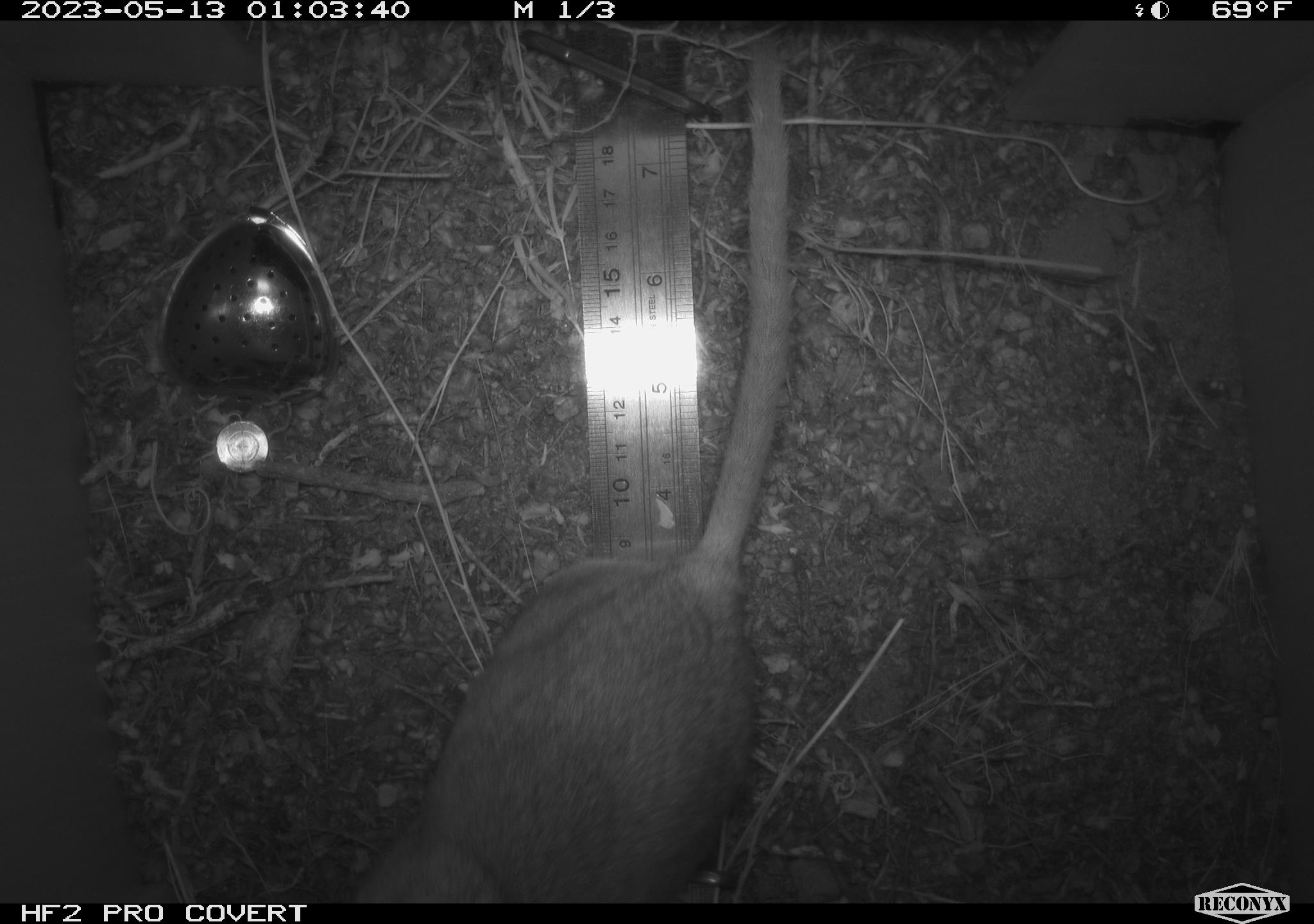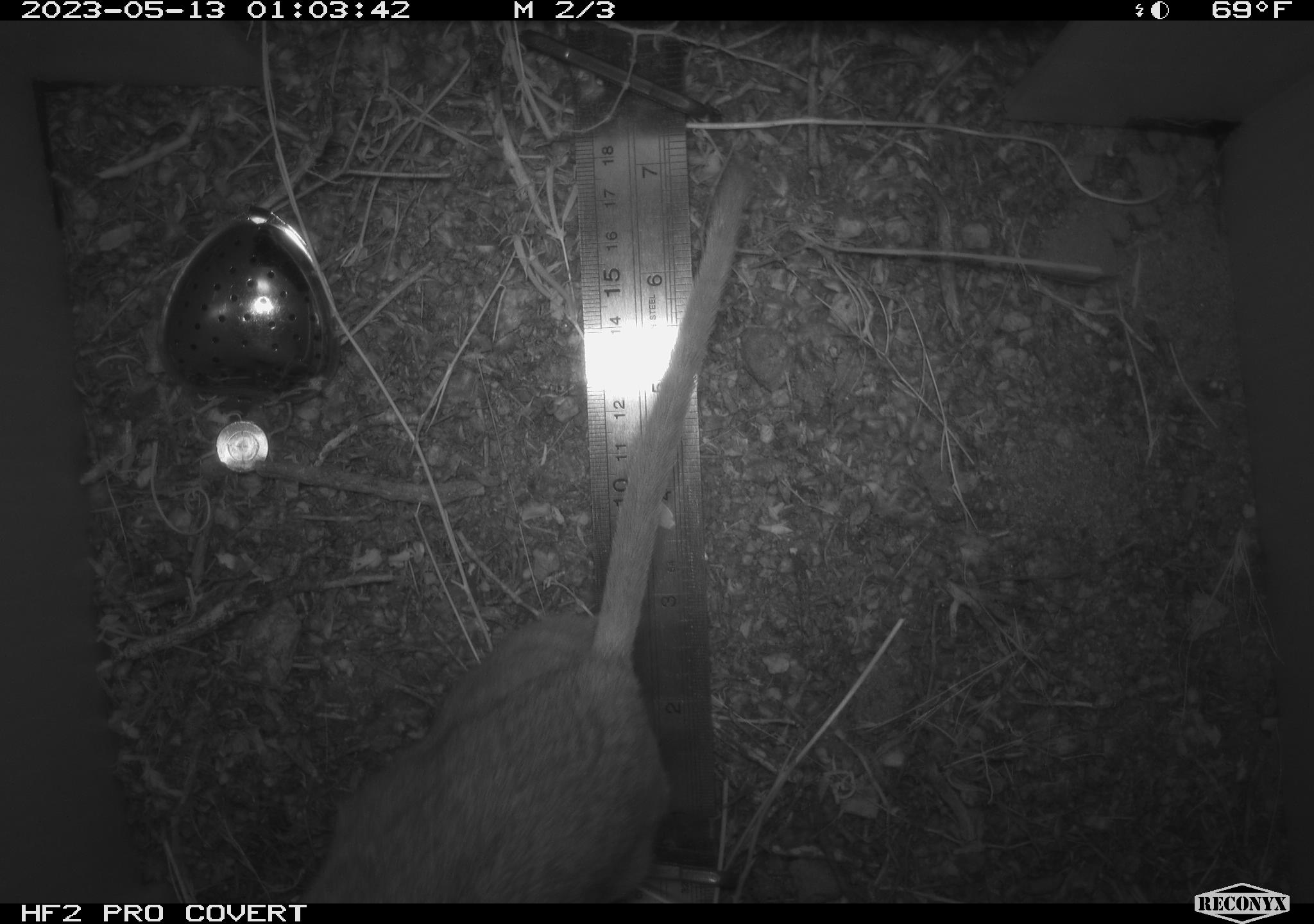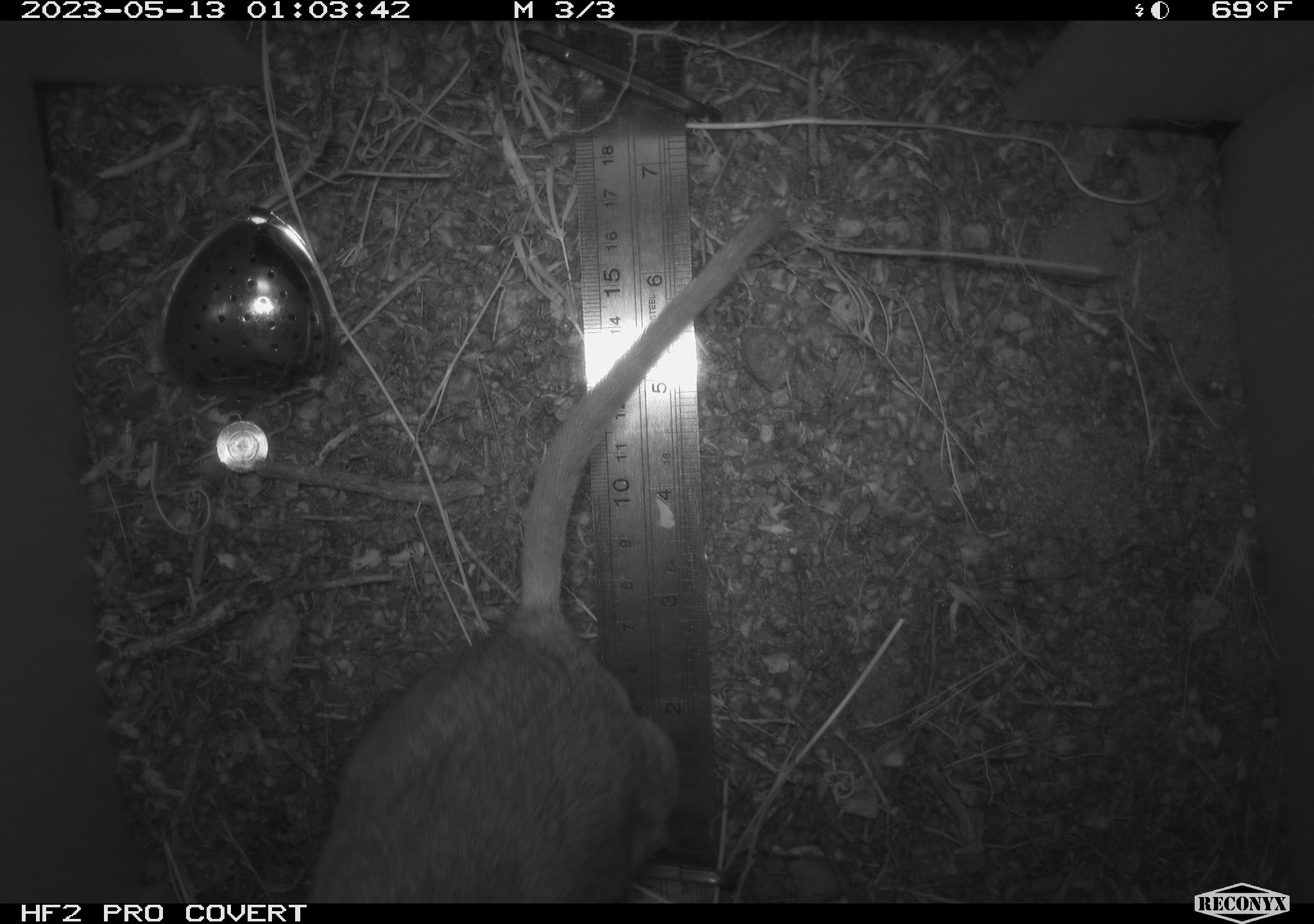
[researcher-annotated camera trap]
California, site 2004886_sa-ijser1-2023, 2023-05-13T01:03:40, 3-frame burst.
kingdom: Animalia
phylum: Chordata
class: Mammalia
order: Rodentia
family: Cricetidae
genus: Neotoma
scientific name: Neotoma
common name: pack rat or woodrat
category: neotoma species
Neotoma species (pack rat or woodrat) (Neotoma).